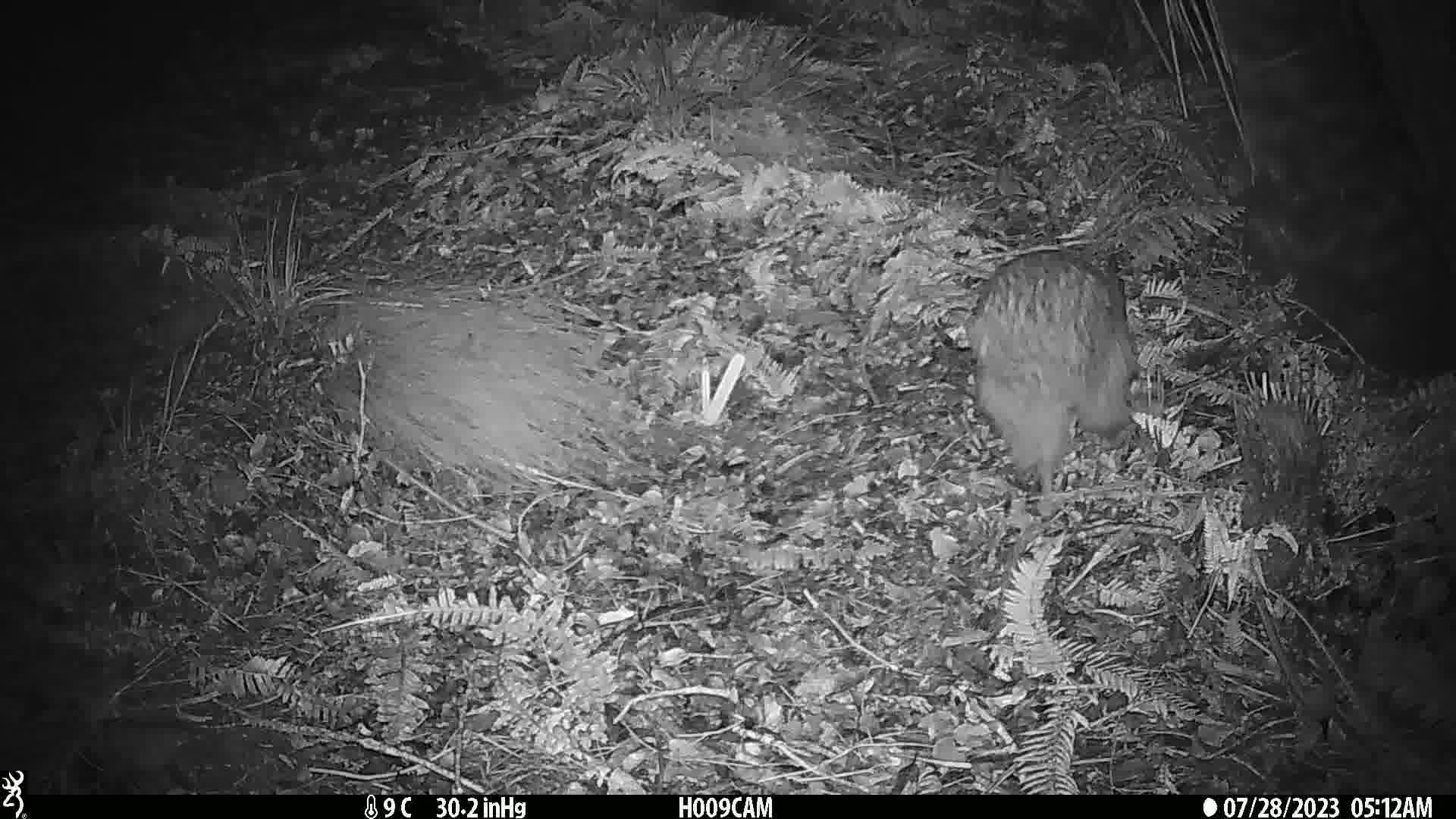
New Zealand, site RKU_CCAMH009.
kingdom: Animalia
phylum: Chordata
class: Aves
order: Apterygiformes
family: Apterygidae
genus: Apteryx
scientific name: Apteryx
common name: kiwi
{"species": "kiwi (Apteryx)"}